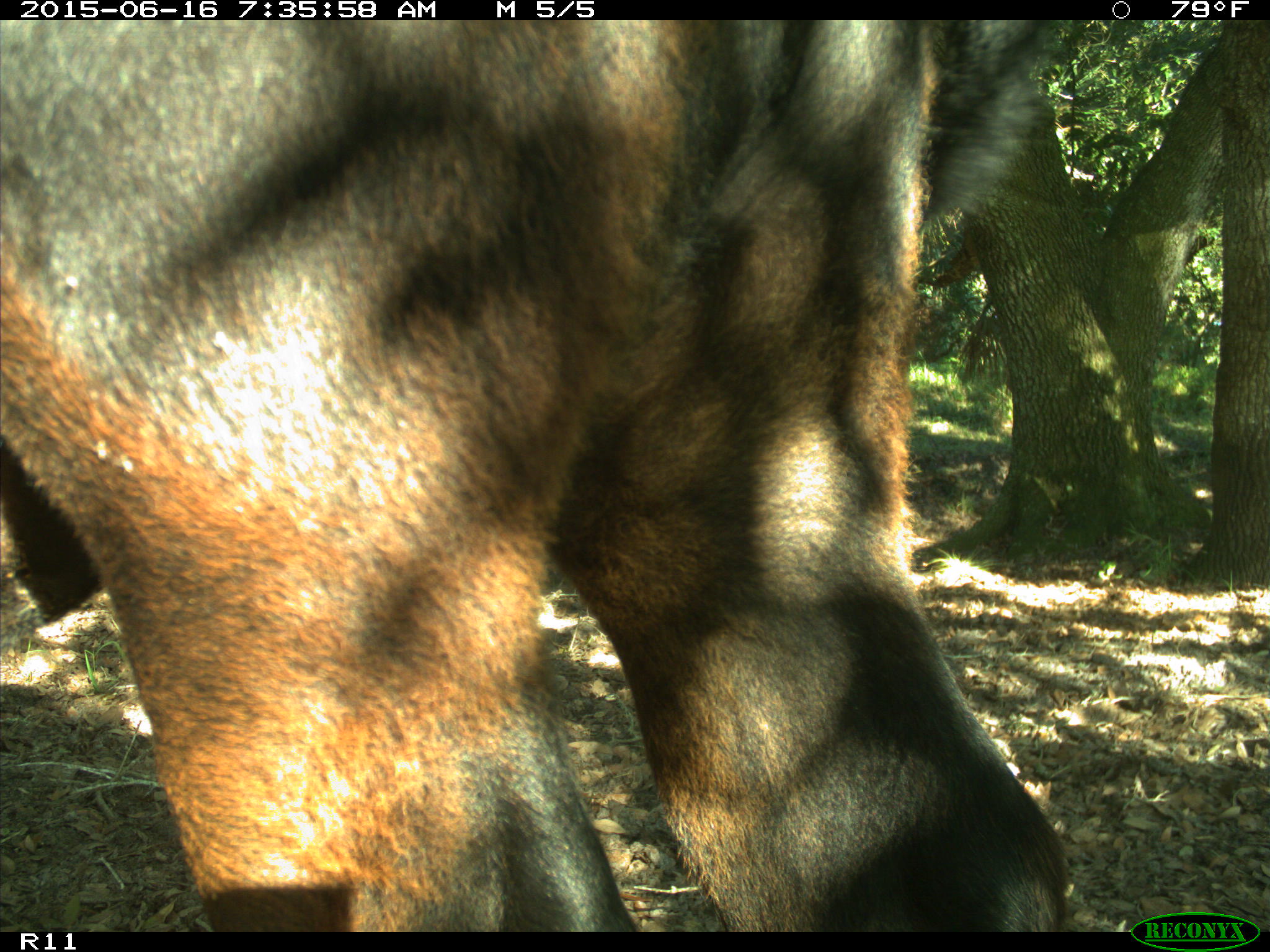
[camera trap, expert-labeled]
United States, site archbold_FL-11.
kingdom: Animalia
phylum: Chordata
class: Mammalia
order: Artiodactyla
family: Bovidae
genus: Bos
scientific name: Bos taurus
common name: domestic cow